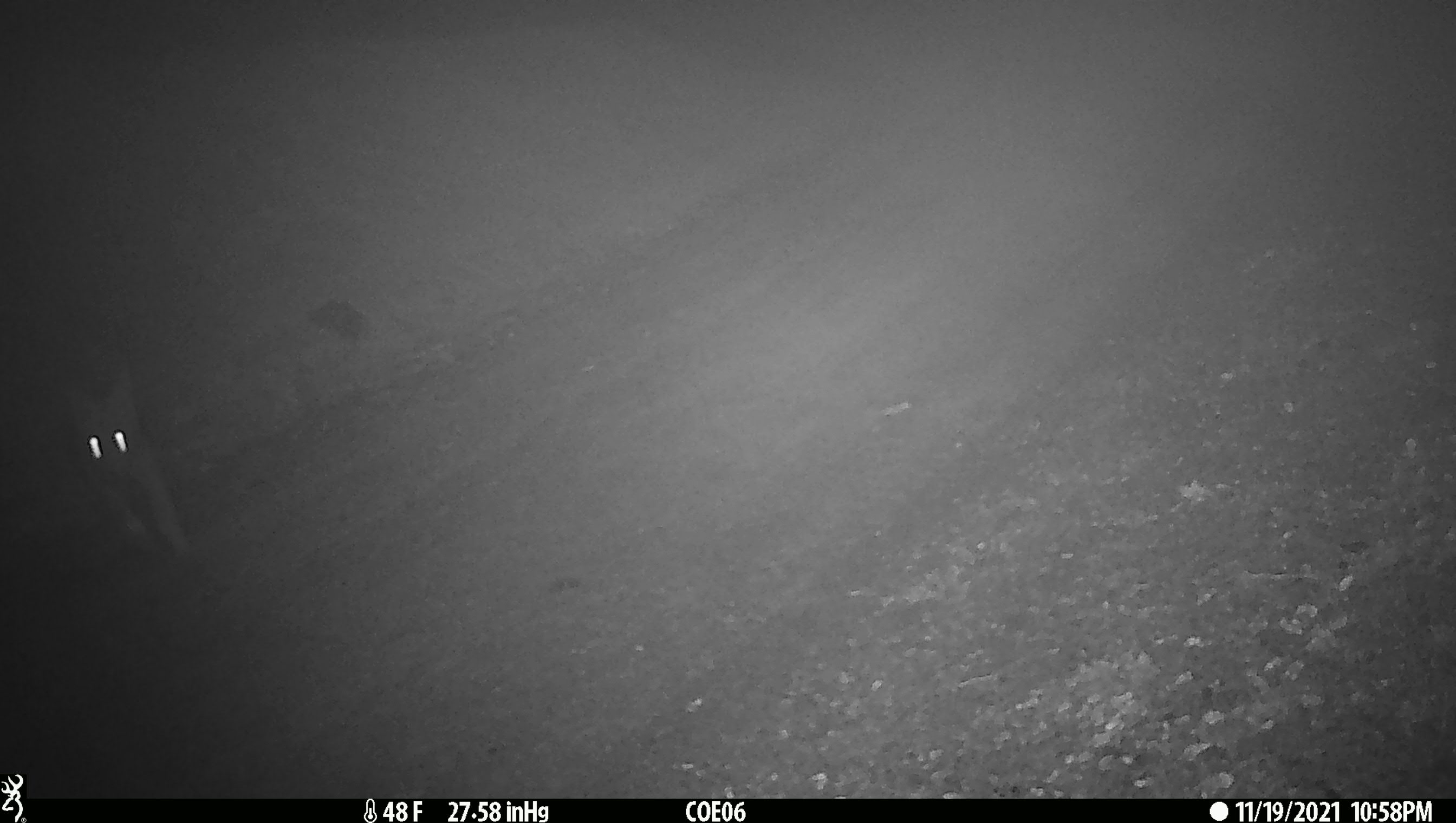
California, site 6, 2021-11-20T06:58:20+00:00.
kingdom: Animalia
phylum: Chordata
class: Mammalia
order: Carnivora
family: Canidae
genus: Canis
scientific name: Canis latrans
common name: coyote